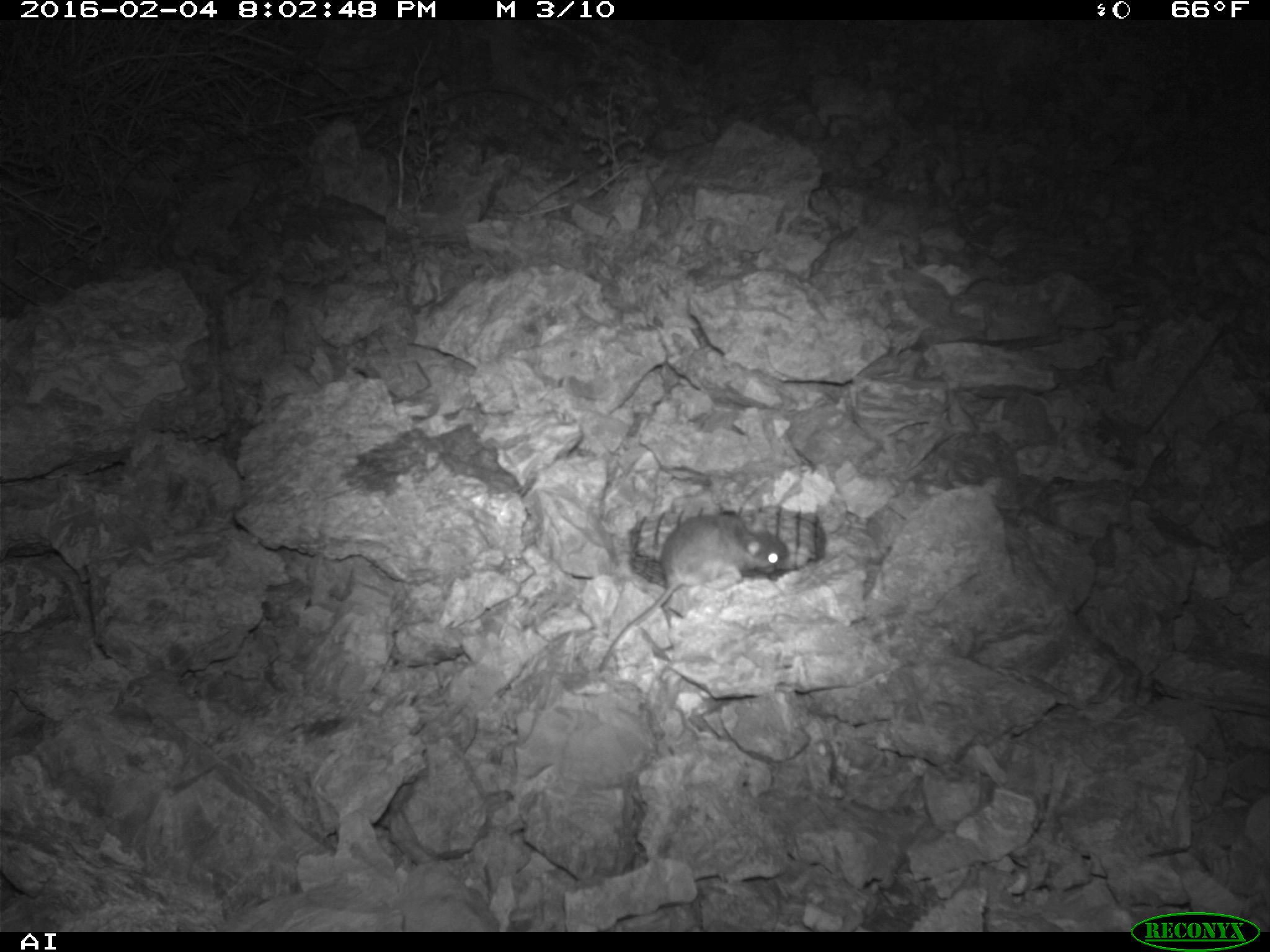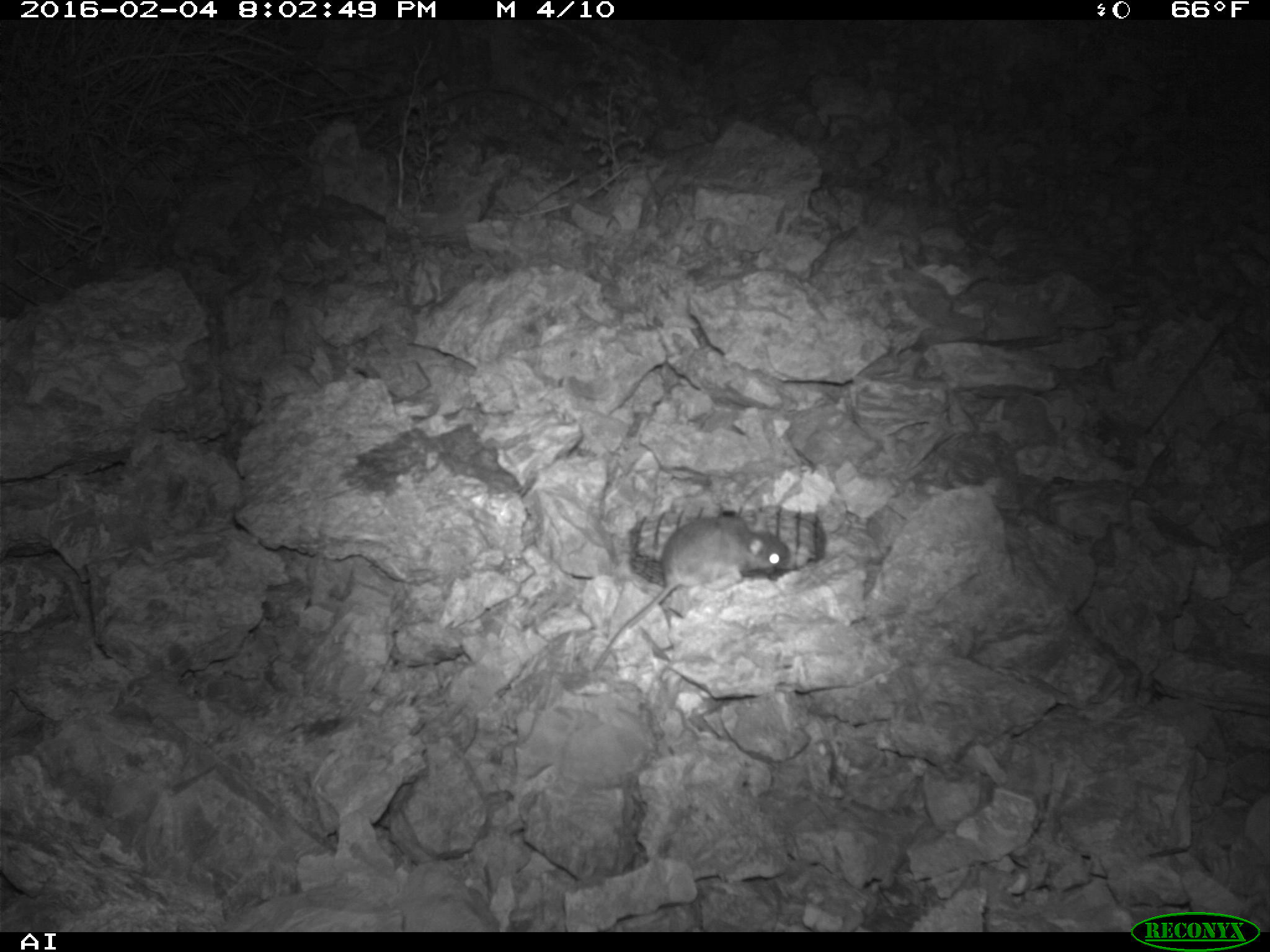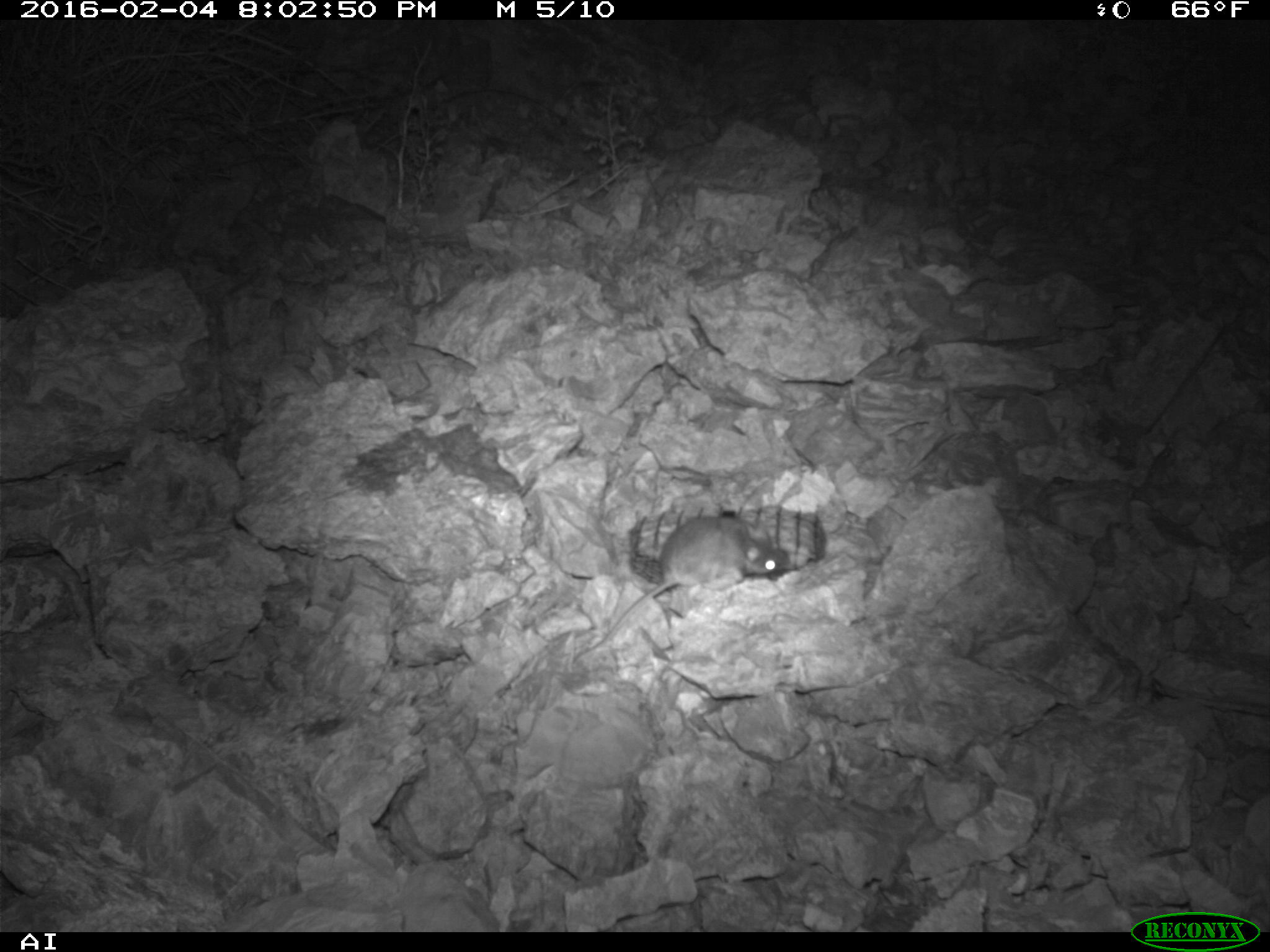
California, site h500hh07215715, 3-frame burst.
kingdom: Animalia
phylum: Chordata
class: Mammalia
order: Rodentia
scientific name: Rodentia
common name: rodent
Rodent (Rodentia).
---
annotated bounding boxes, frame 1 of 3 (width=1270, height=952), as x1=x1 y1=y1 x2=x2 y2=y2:
rodent: x1=597 y1=511 x2=779 y2=672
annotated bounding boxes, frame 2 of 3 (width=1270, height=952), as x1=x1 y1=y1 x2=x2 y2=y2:
rodent: x1=589 y1=509 x2=789 y2=676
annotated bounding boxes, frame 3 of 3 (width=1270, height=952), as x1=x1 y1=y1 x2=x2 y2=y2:
rodent: x1=569 y1=514 x2=790 y2=668